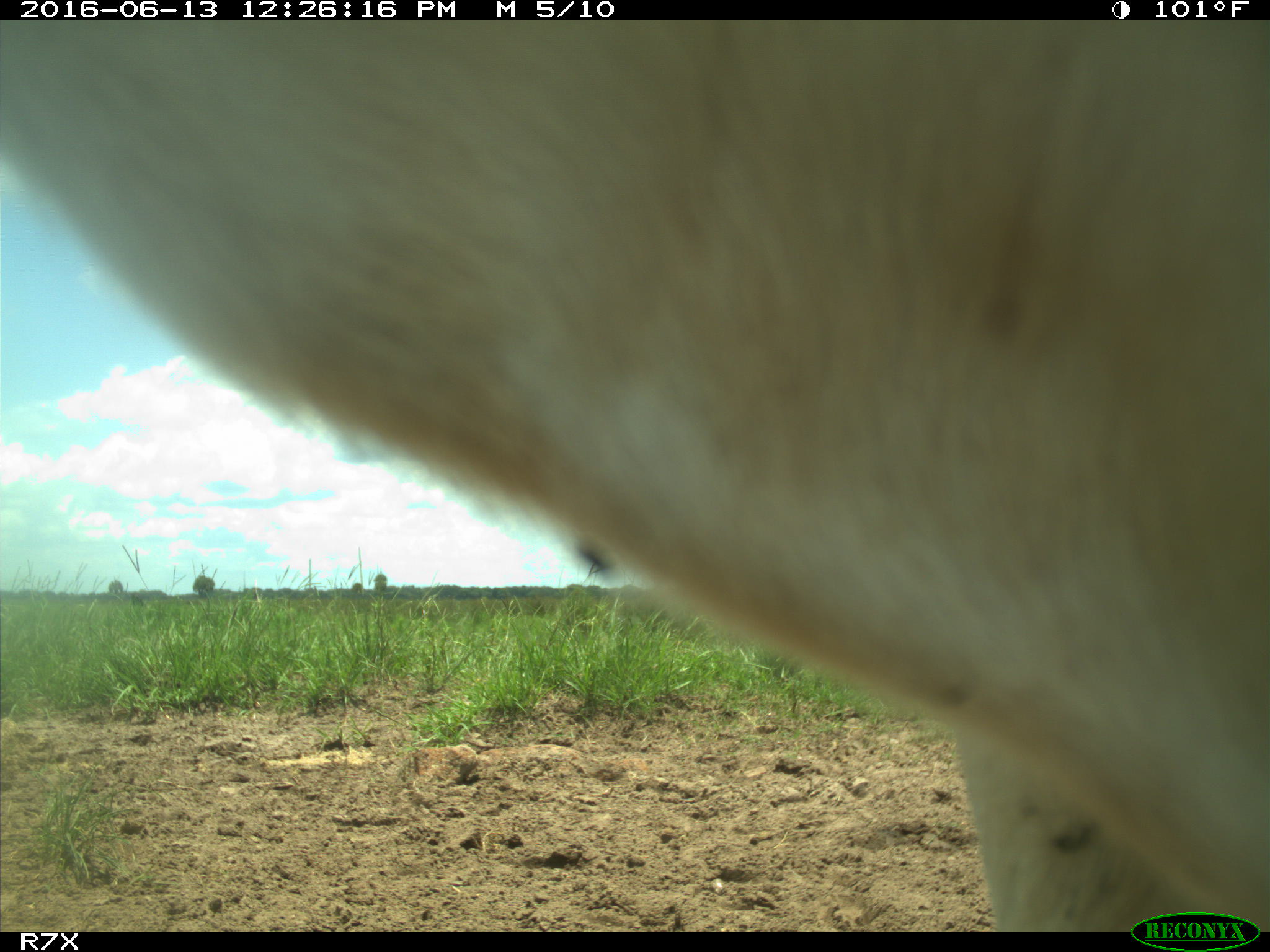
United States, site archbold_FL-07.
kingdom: Animalia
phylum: Chordata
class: Mammalia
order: Artiodactyla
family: Bovidae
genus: Bos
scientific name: Bos taurus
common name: domestic cow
Bos taurus (domestic cow).